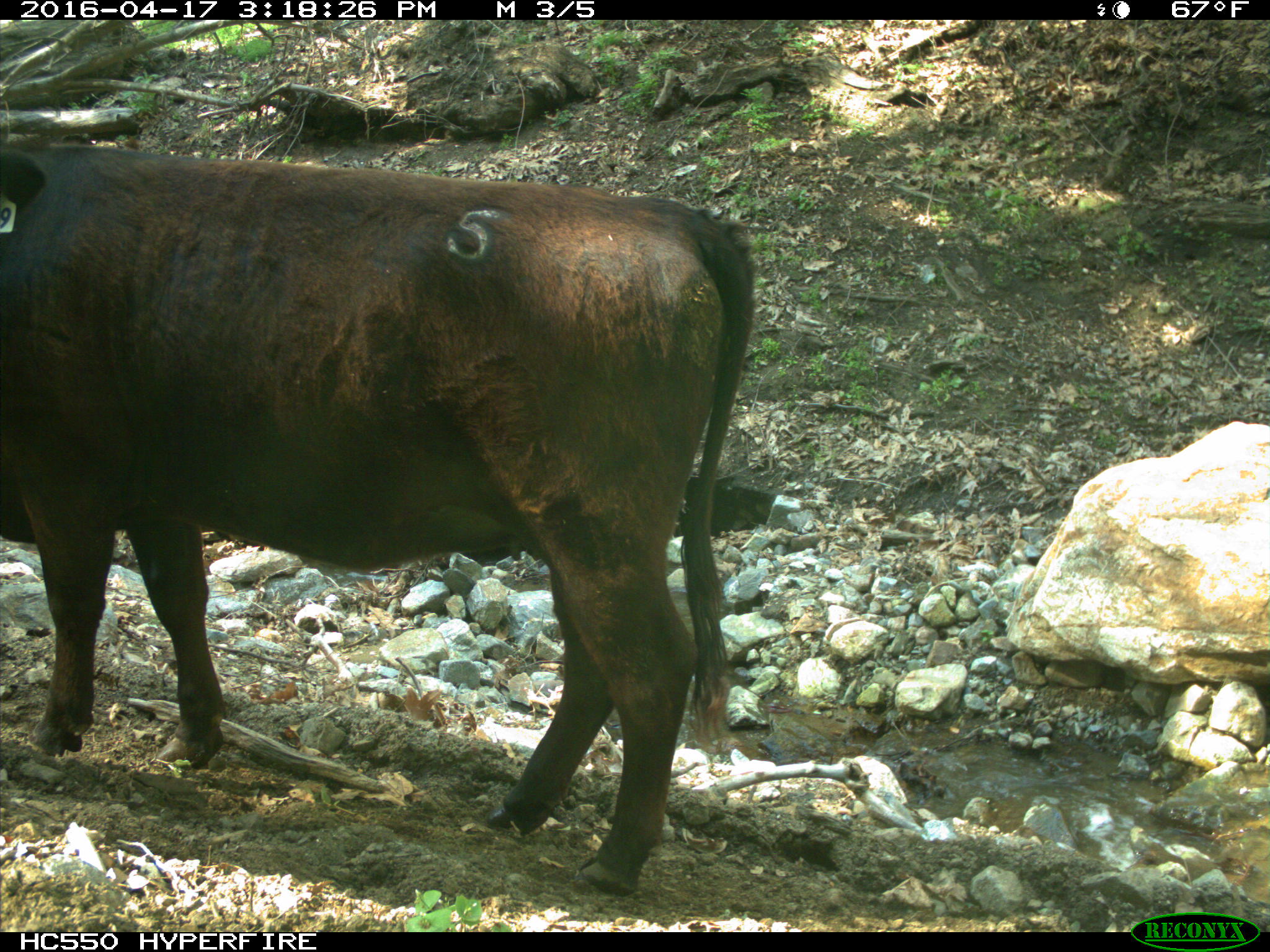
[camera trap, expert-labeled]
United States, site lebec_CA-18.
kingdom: Animalia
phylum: Chordata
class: Mammalia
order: Artiodactyla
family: Bovidae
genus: Bos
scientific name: Bos taurus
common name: domestic cow